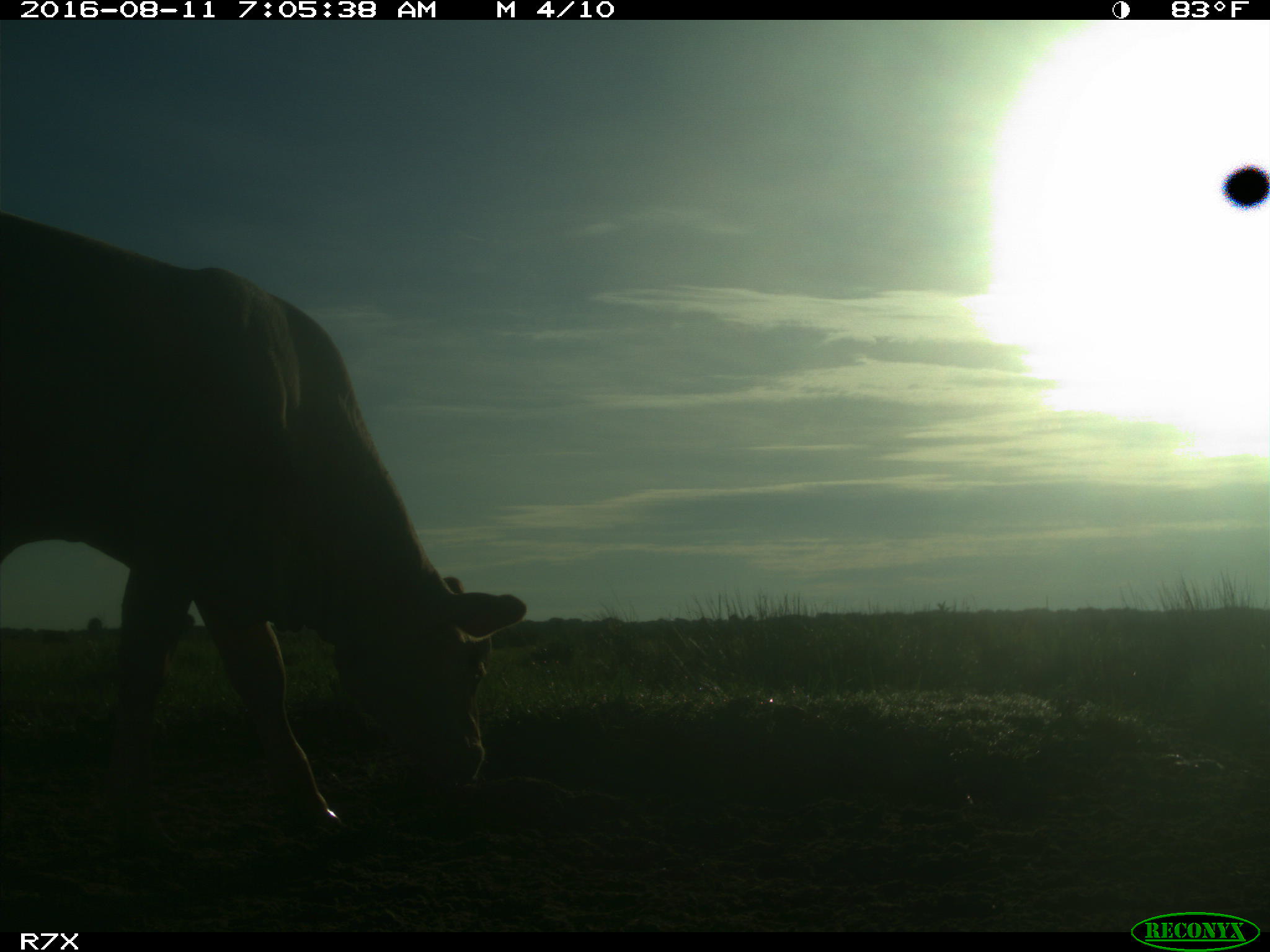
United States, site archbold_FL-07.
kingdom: Animalia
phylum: Chordata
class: Mammalia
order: Artiodactyla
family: Bovidae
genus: Bos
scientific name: Bos taurus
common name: domestic cow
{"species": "Bos taurus (domestic cow)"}